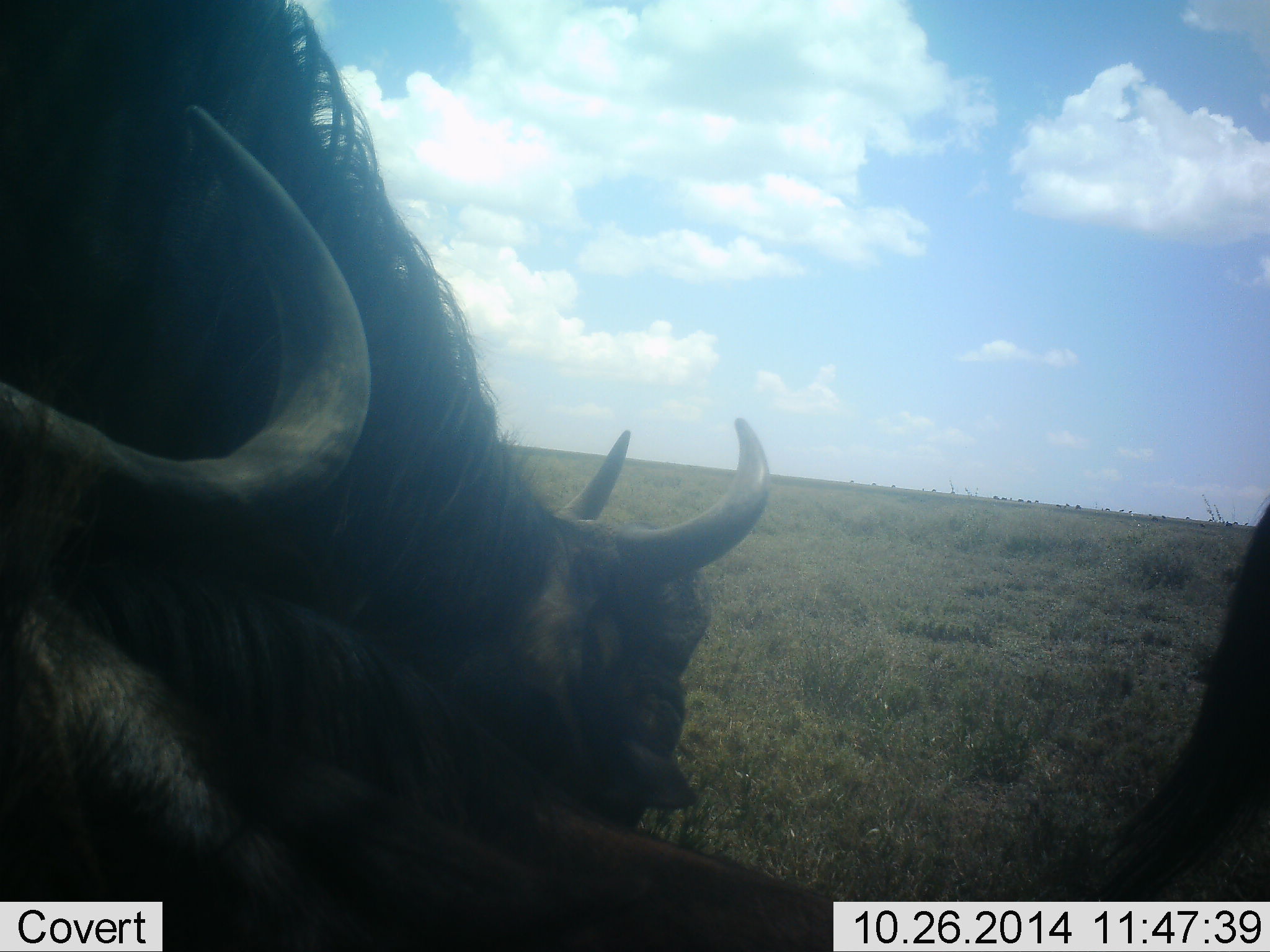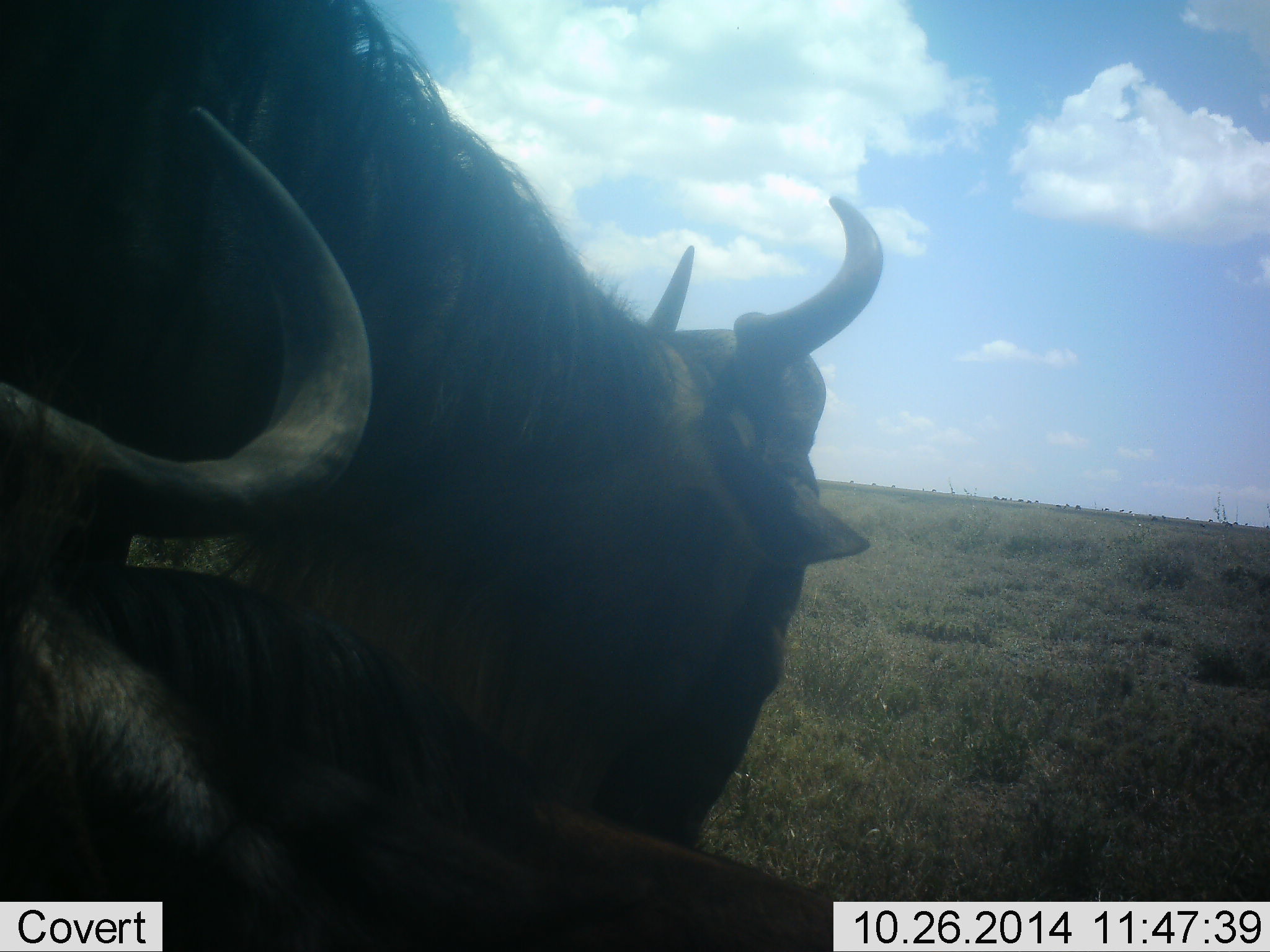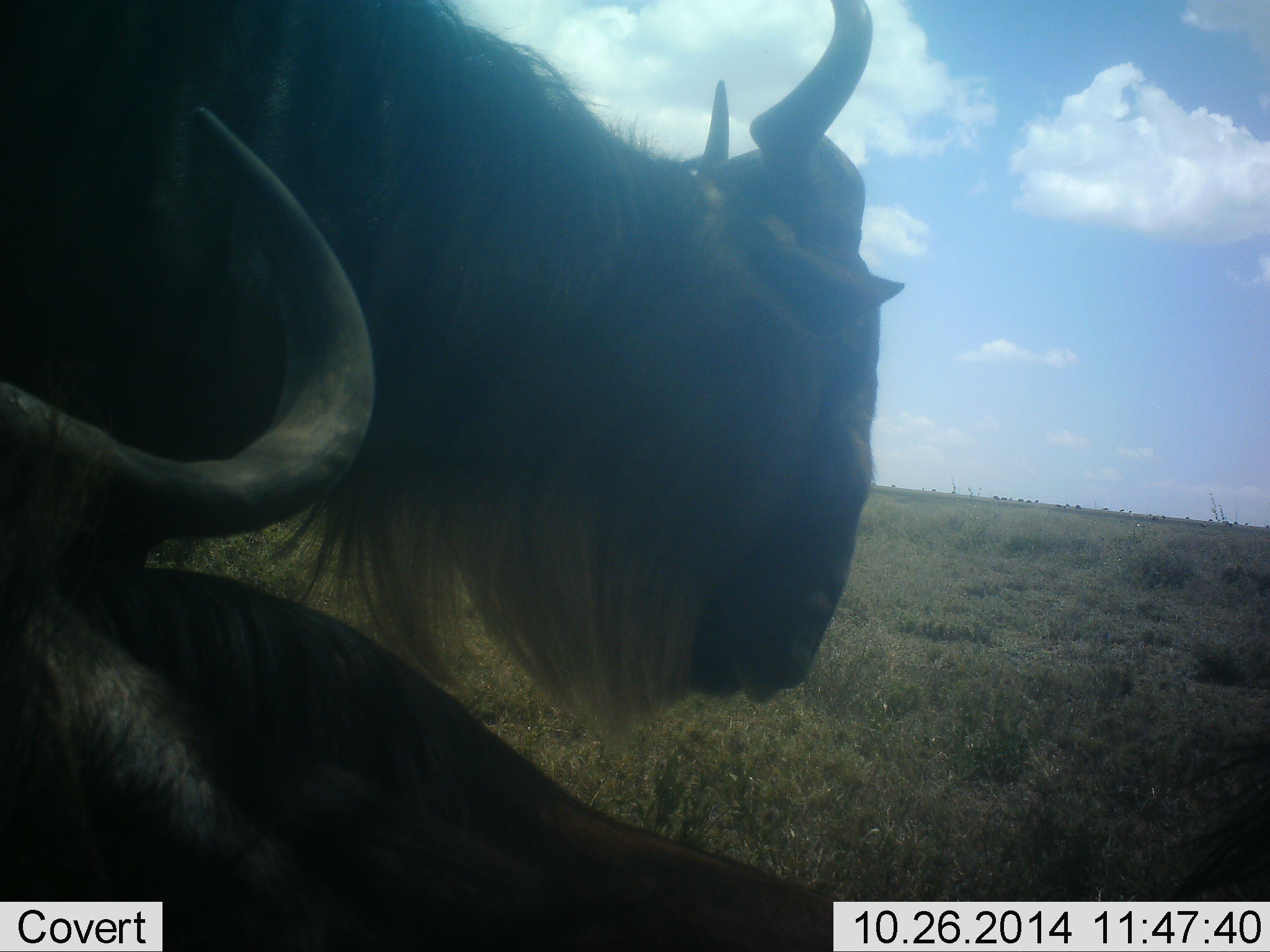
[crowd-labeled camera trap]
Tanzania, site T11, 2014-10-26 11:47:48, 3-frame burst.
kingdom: Animalia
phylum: Chordata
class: Mammalia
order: Artiodactyla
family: Bovidae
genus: Connochaetes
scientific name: Connochaetes taurinus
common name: blue wildebeest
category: wildebeest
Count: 3.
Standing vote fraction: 60%.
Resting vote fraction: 40%.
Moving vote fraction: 30%.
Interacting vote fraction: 0%.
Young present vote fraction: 0%.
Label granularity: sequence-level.